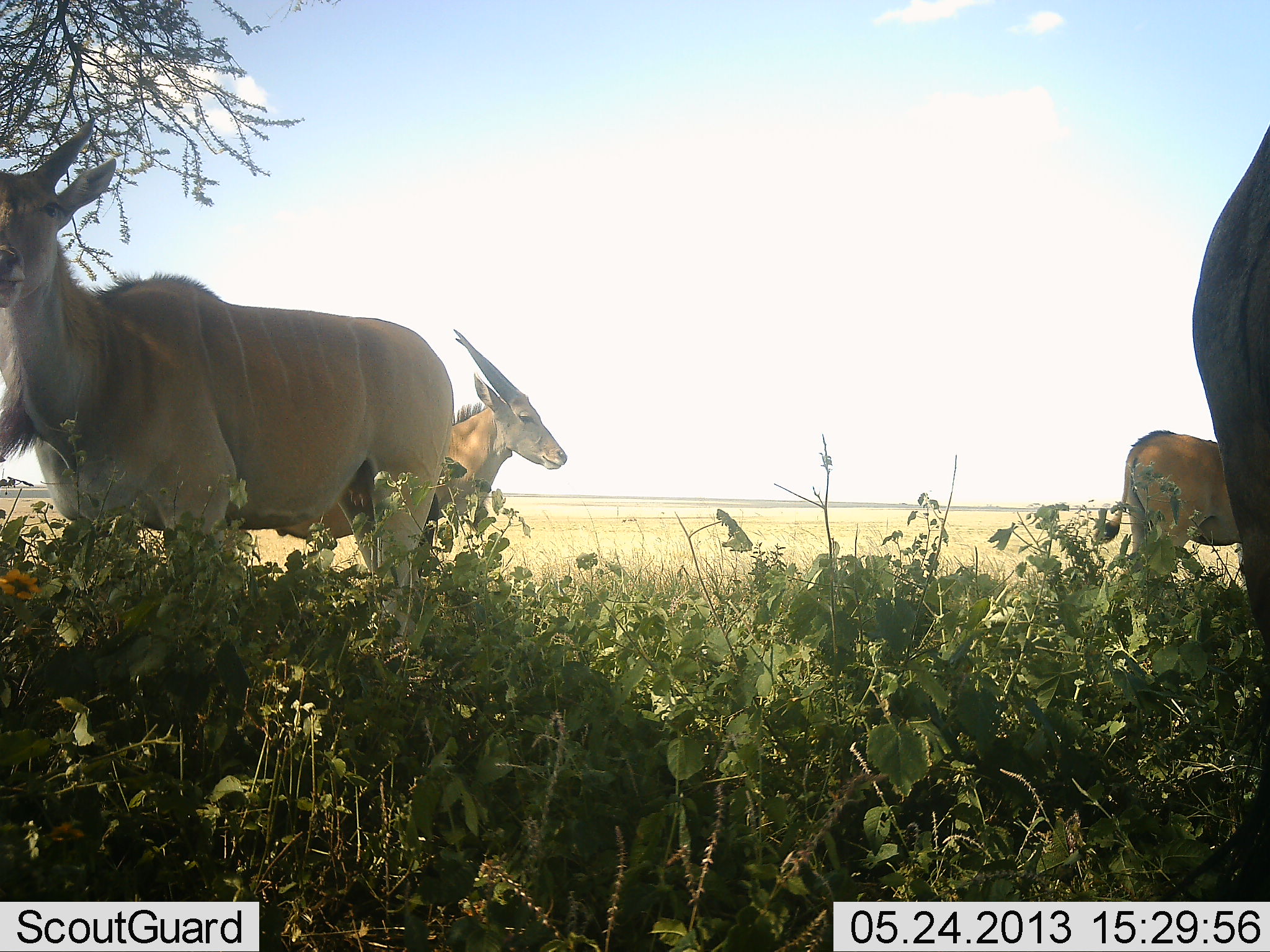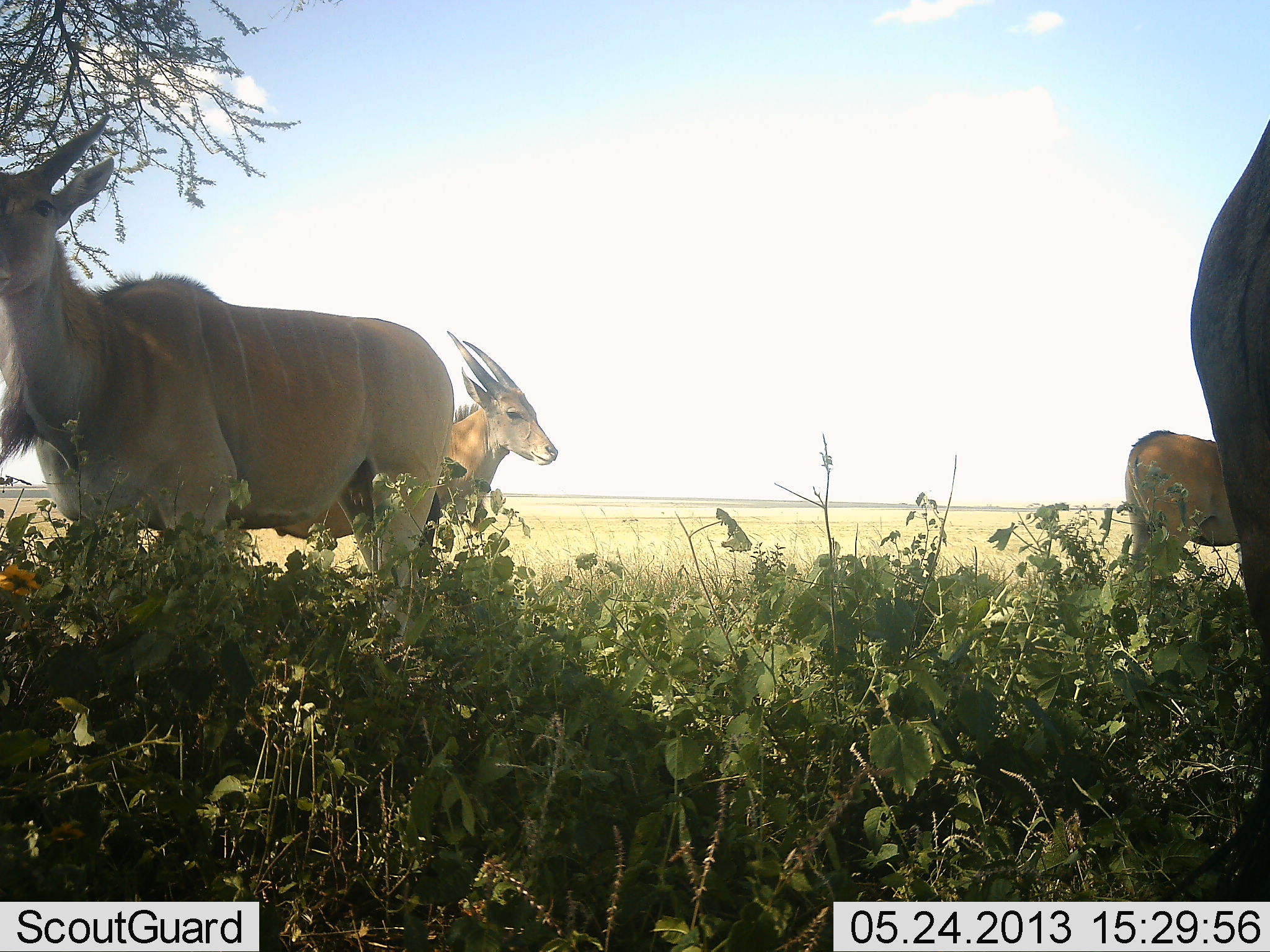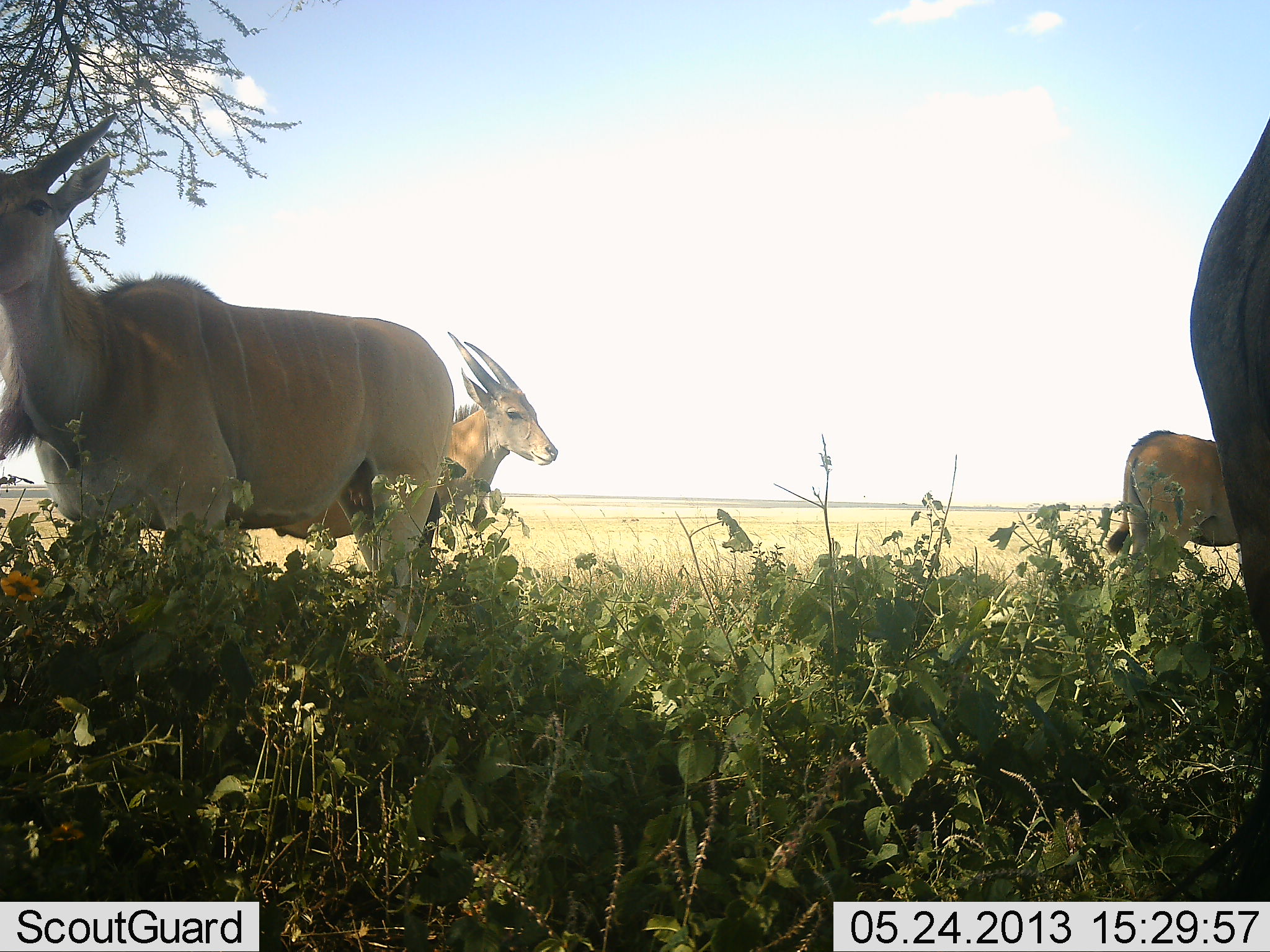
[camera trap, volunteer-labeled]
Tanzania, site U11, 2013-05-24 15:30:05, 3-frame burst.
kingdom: Animalia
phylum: Chordata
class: Mammalia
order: Artiodactyla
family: Bovidae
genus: Tragelaphus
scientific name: Tragelaphus oryx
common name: eland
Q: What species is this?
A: Eland (Tragelaphus oryx).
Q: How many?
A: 4.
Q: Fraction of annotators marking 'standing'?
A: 100%.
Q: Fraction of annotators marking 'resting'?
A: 0%.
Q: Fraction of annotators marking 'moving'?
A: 0%.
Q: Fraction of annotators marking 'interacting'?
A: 0%.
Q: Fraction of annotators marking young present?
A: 0%.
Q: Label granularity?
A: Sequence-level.